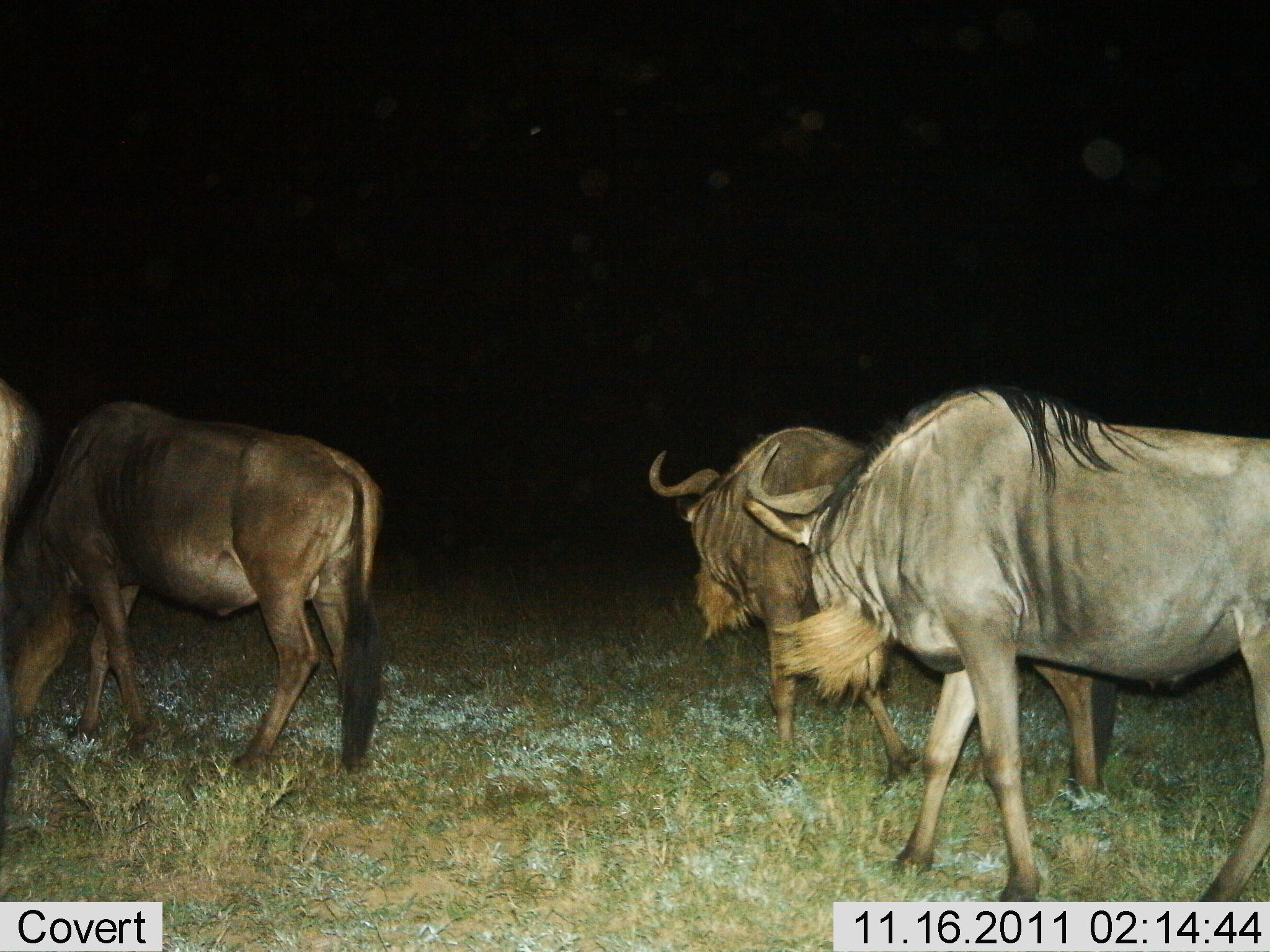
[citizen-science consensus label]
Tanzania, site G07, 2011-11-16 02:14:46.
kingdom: Animalia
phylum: Chordata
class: Mammalia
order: Artiodactyla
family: Bovidae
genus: Connochaetes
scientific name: Connochaetes taurinus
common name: blue wildebeest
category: wildebeest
Wildebeest (blue wildebeest) (Connochaetes taurinus), count 4. Behavior (volunteer vote fractions): standing 29%, resting 7%, moving 71%, interacting 0%. Young present (vote fraction): 0%. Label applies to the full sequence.